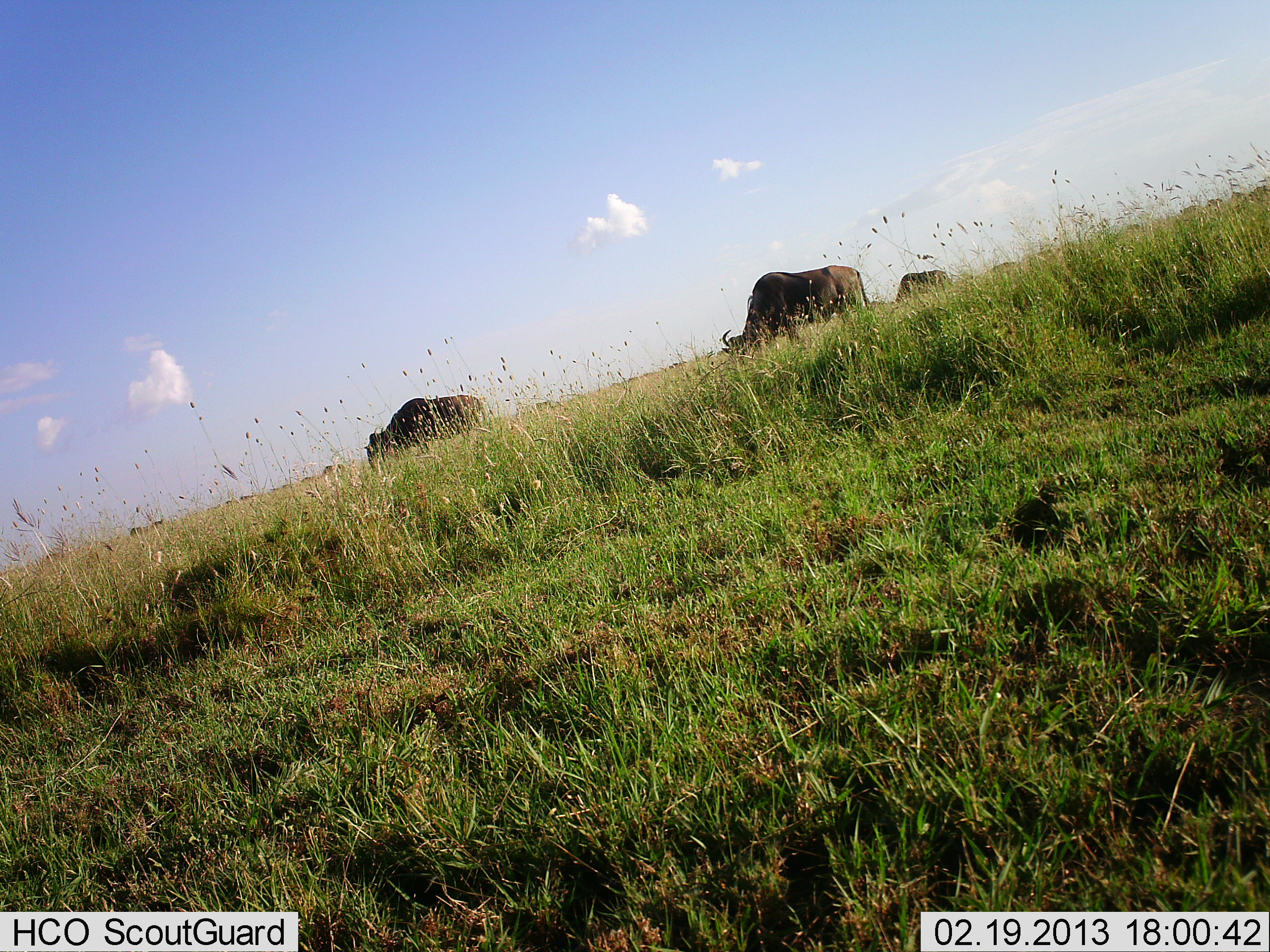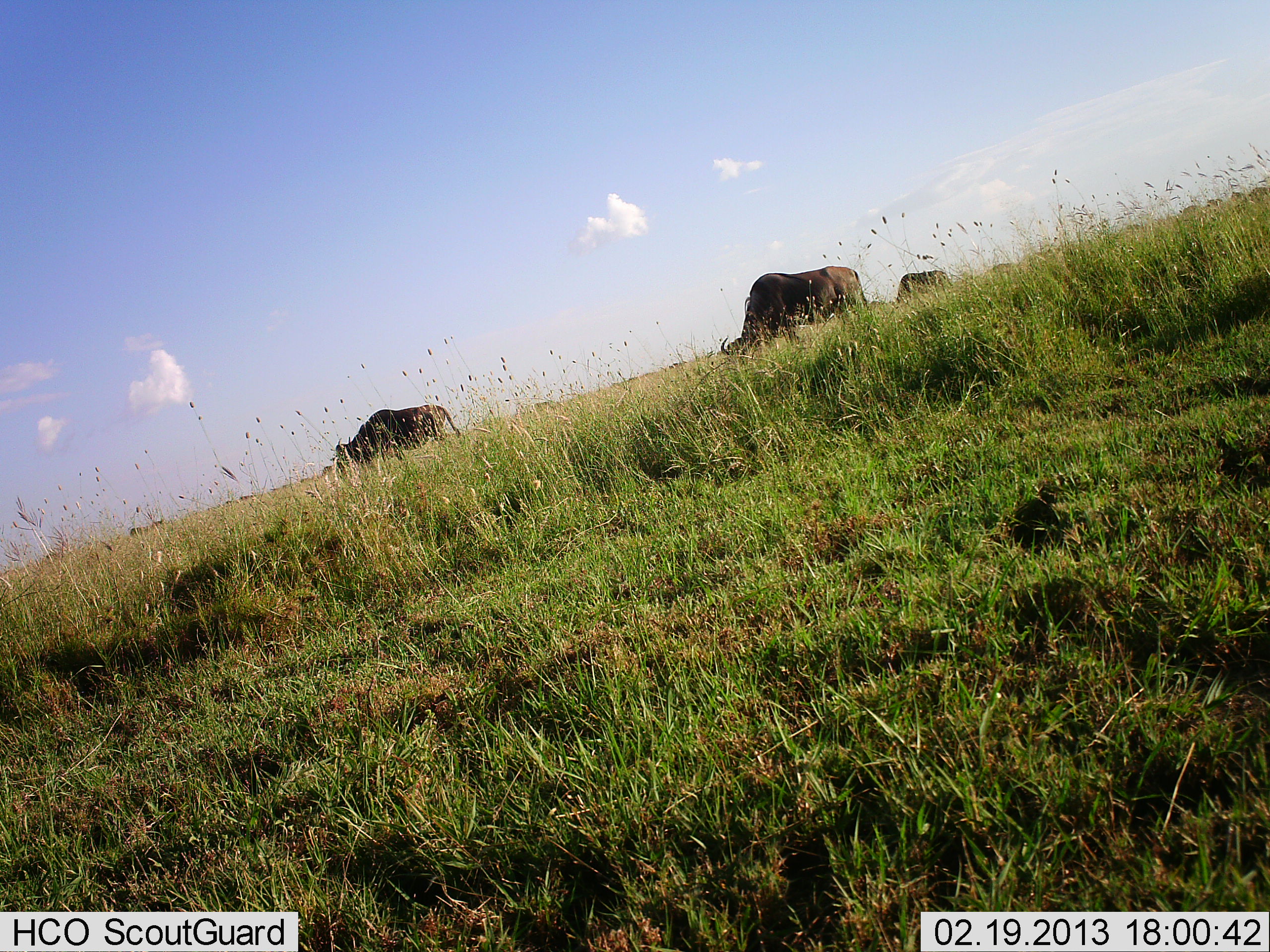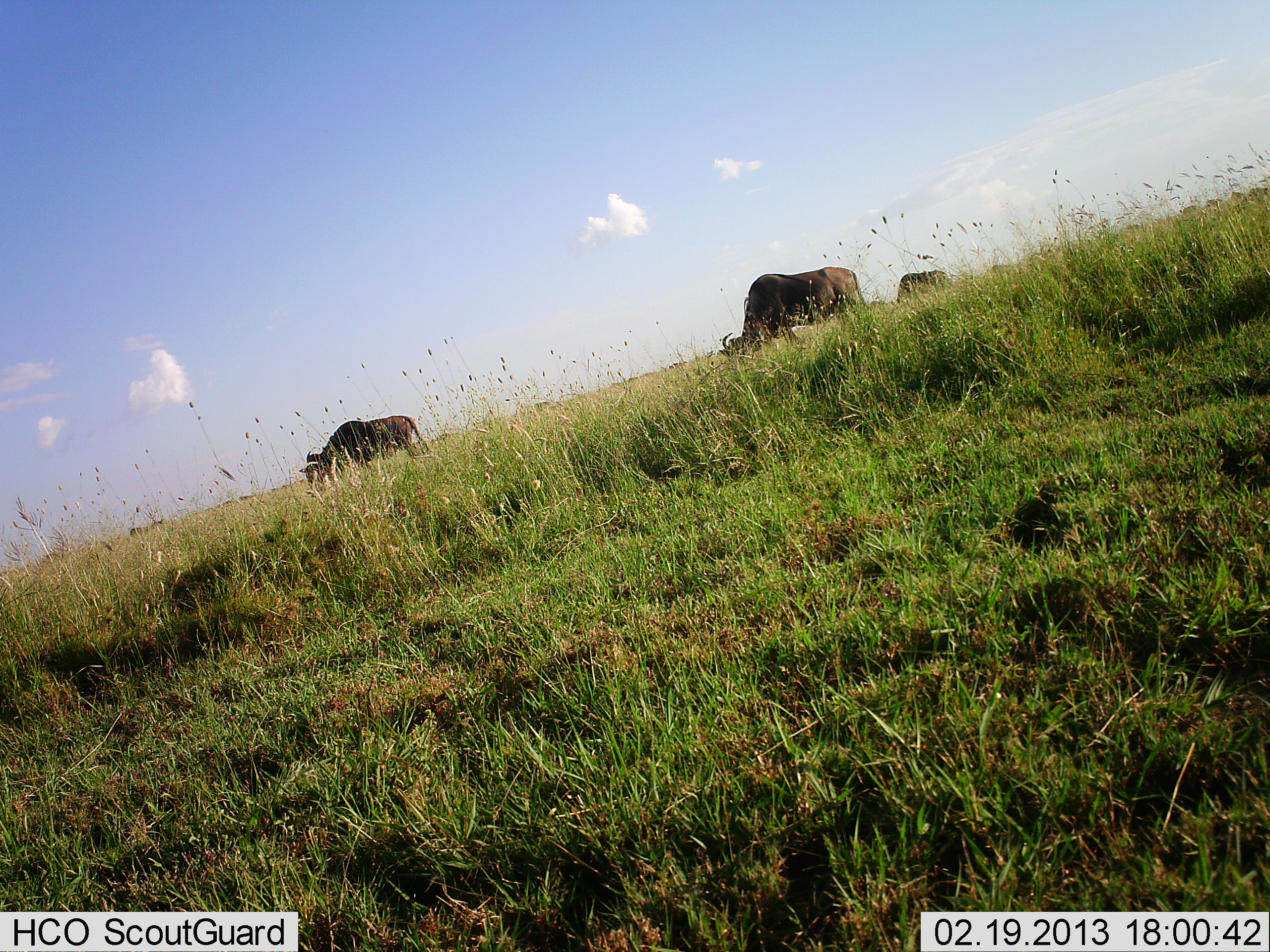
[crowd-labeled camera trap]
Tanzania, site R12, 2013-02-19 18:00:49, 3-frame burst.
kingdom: Animalia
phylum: Chordata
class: Mammalia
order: Artiodactyla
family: Bovidae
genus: Connochaetes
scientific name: Connochaetes taurinus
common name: blue wildebeest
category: wildebeest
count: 3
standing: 18%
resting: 6%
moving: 6%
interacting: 0%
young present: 0%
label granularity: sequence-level